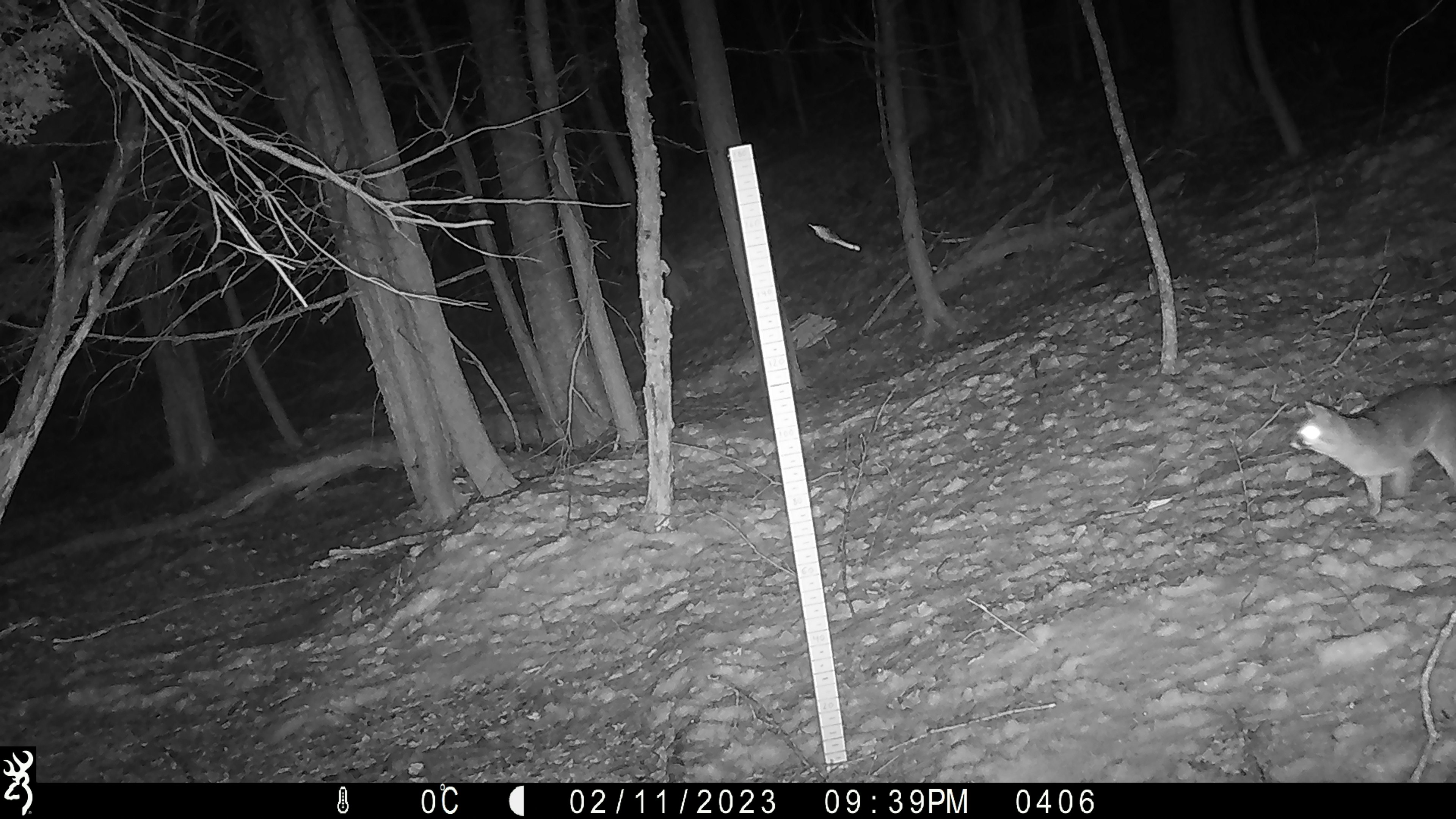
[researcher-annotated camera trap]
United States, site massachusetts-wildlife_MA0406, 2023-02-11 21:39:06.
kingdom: Animalia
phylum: Chordata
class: Mammalia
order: Carnivora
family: Canidae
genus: Urocyon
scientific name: Urocyon cinereoargenteus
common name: gray fox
Gray fox (Urocyon cinereoargenteus).